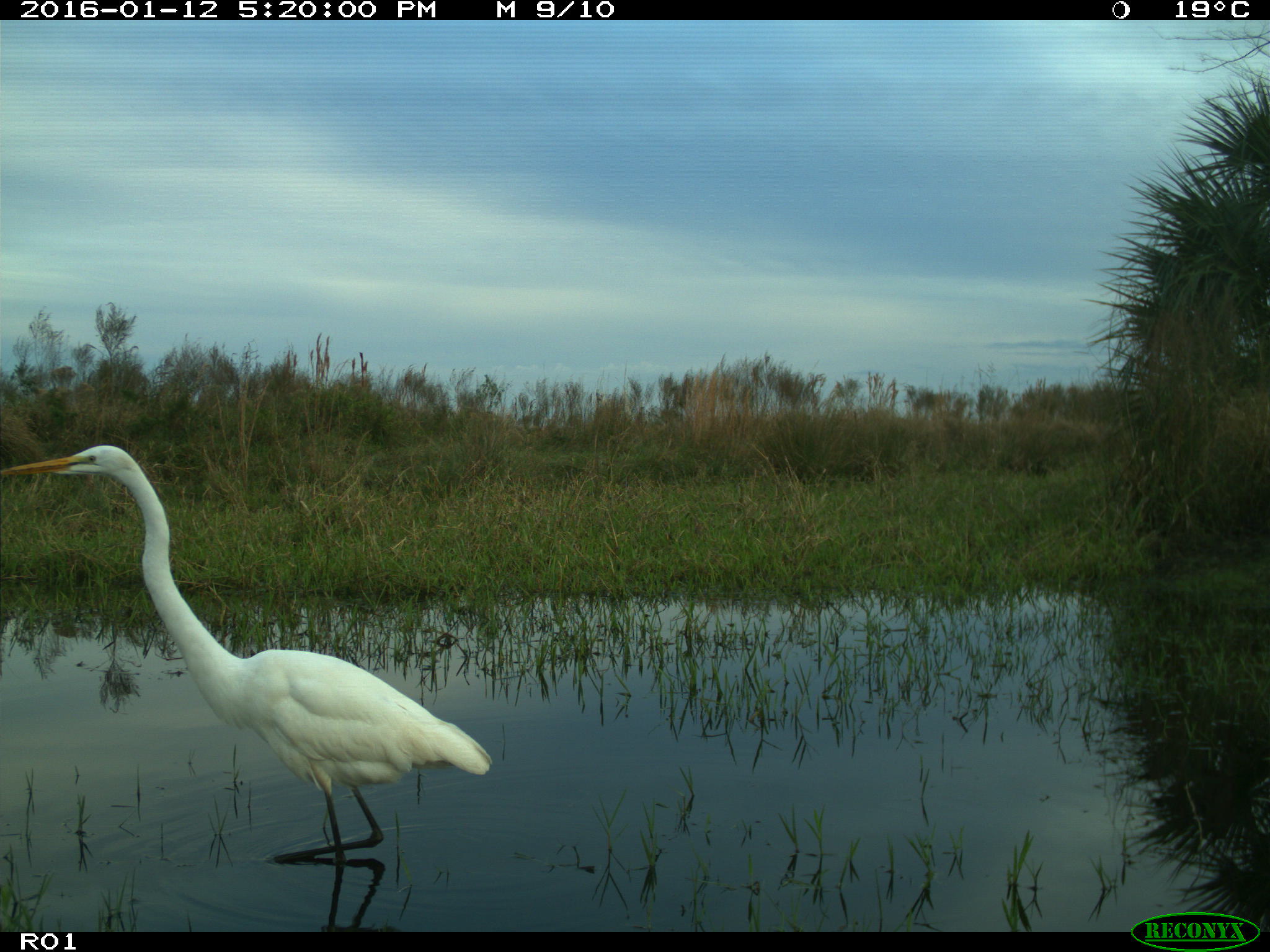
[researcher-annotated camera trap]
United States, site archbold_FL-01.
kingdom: Animalia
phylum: Chordata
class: Aves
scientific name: Aves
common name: birds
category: unidentified bird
Unidentified bird (birds) (Aves).